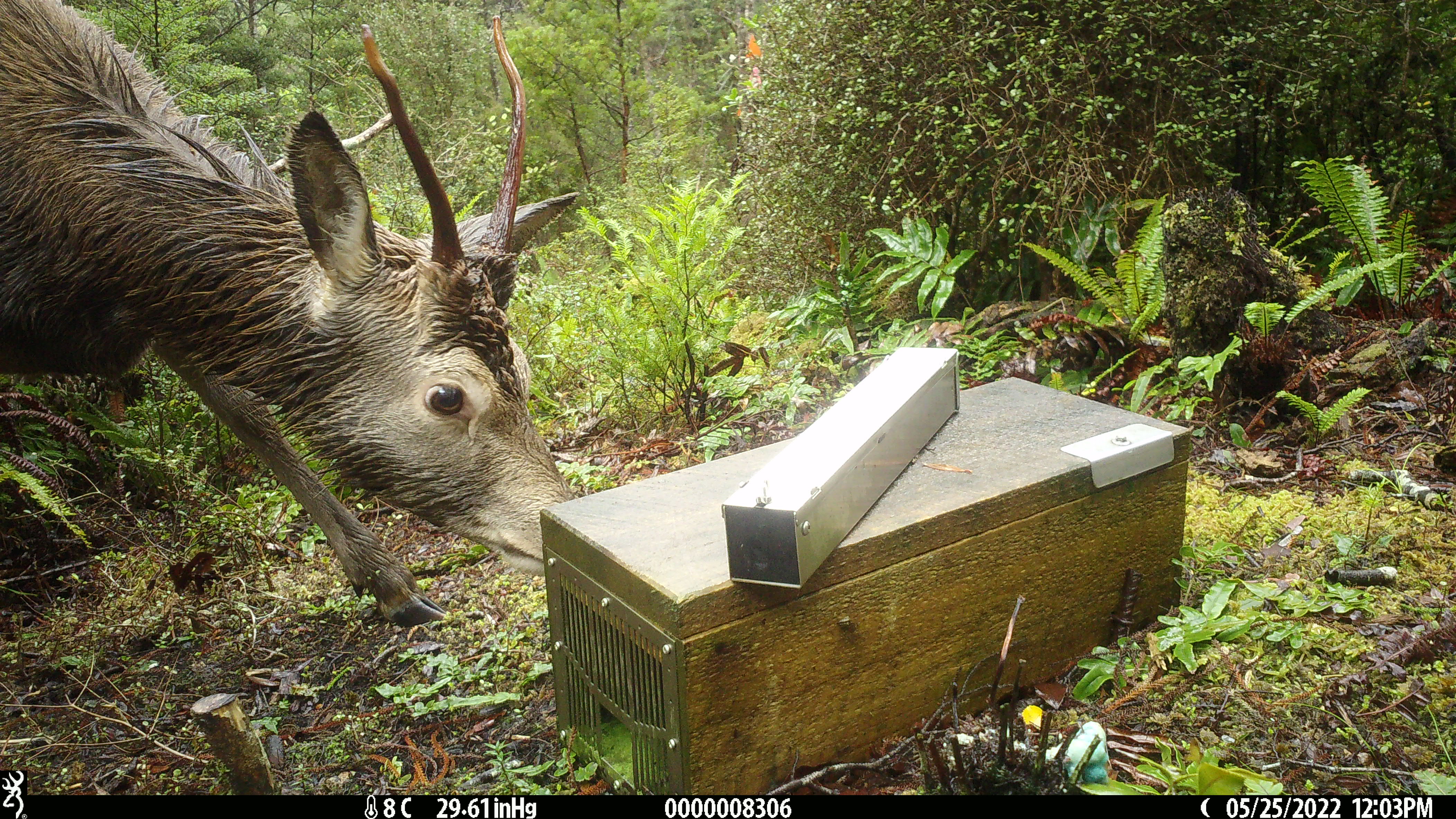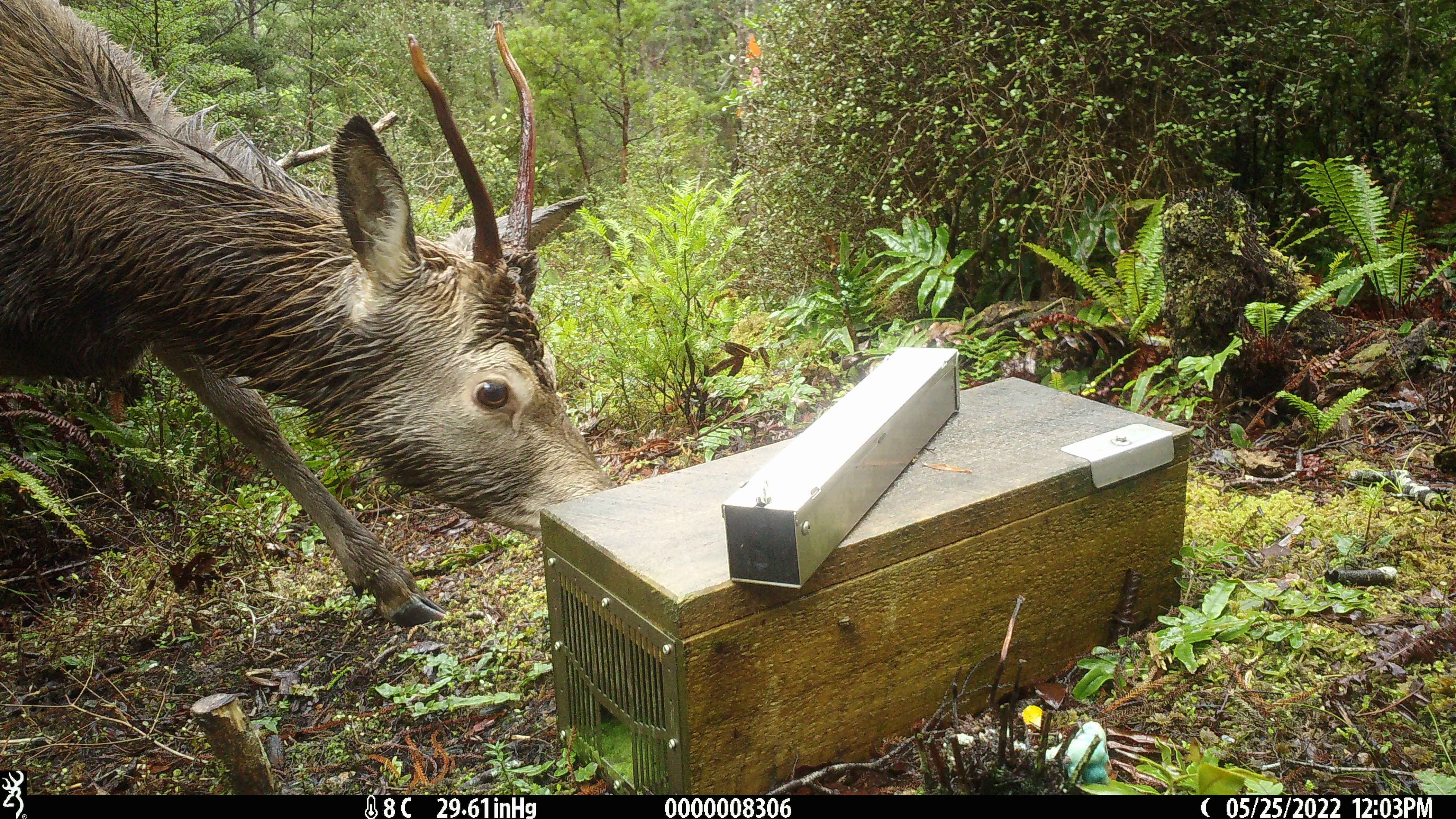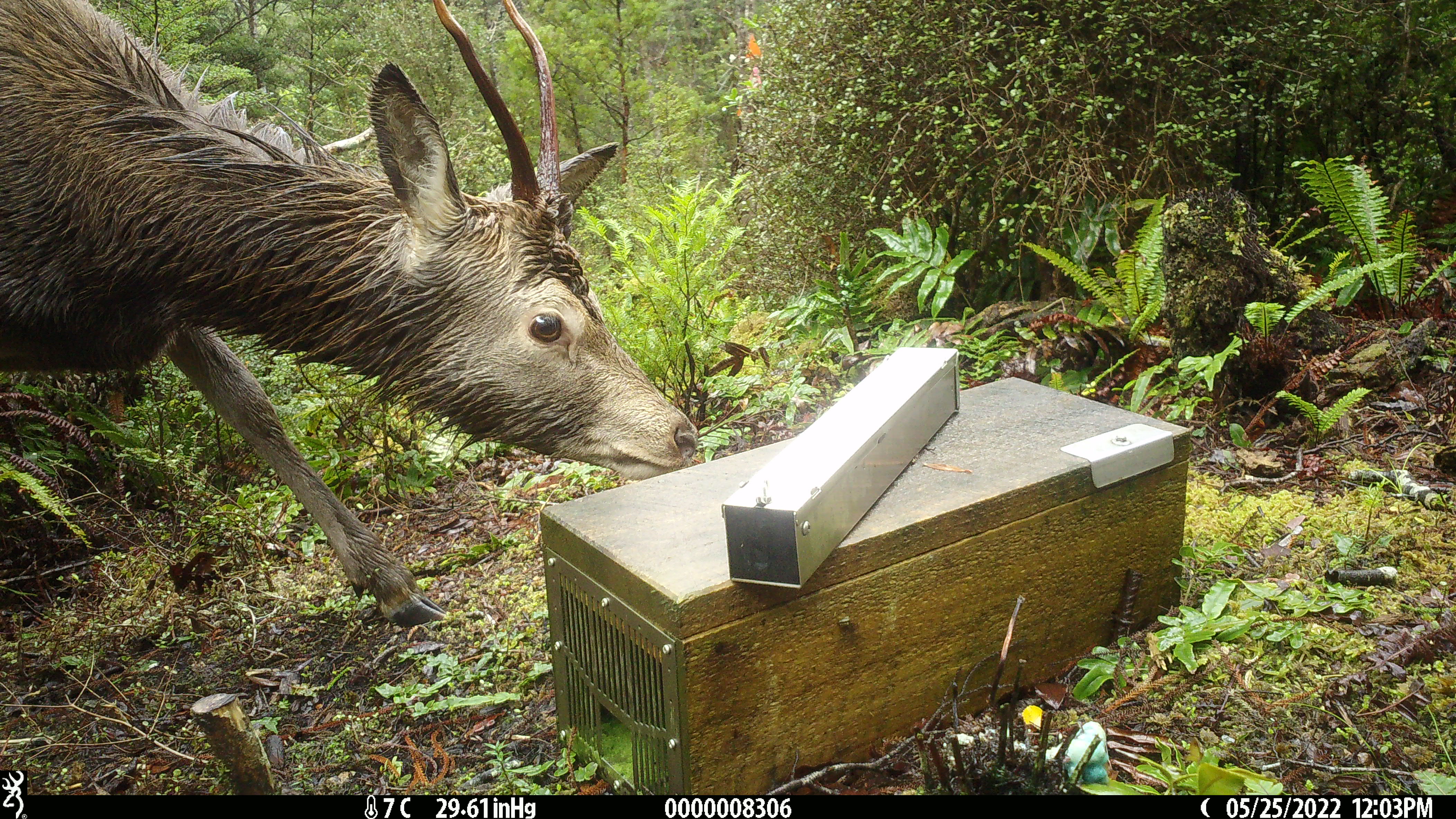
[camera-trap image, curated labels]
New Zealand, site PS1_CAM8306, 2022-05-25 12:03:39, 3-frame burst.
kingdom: Animalia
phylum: Chordata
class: Mammalia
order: Artiodactyla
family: Cervidae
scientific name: Cervidae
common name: deer